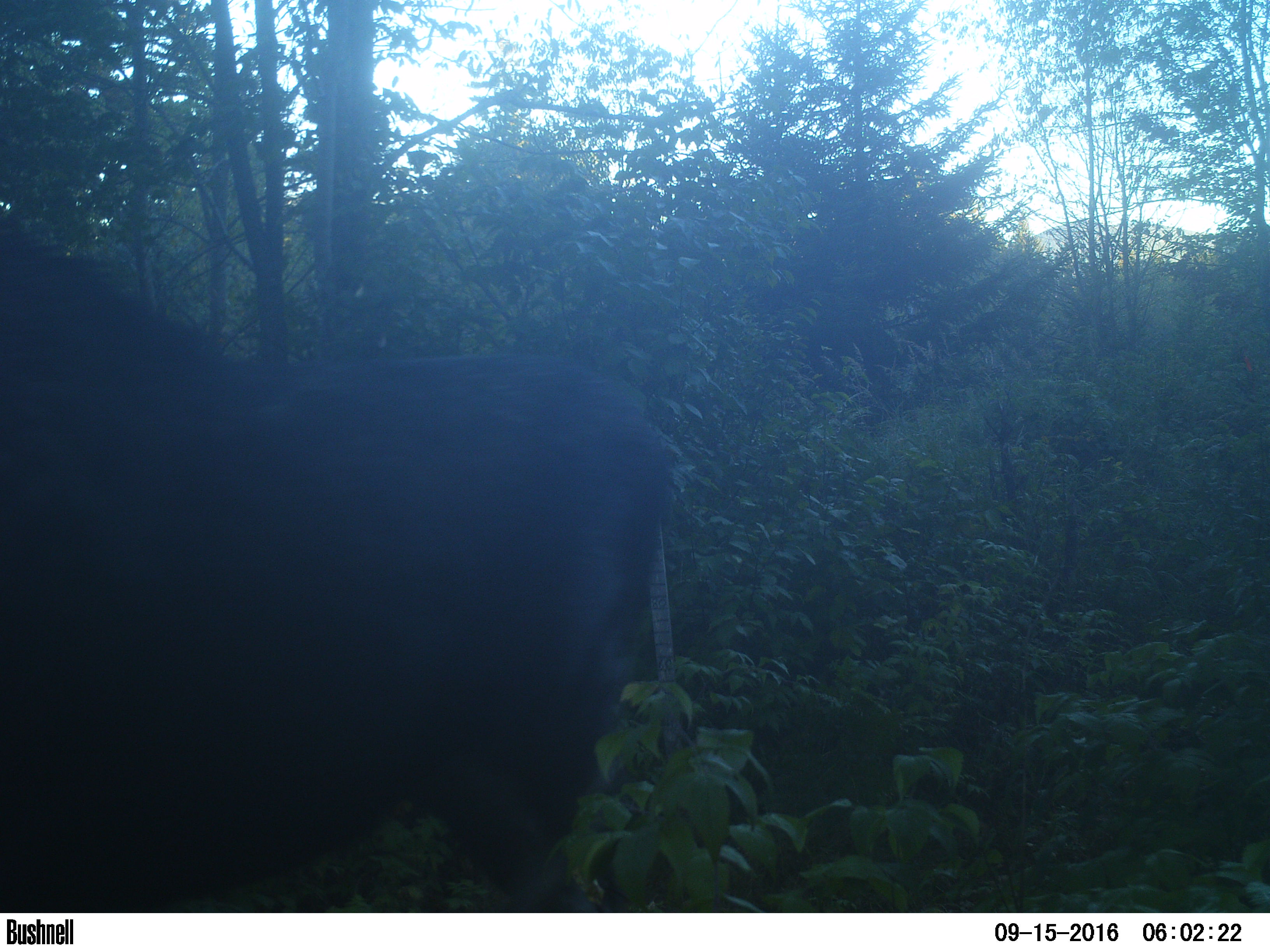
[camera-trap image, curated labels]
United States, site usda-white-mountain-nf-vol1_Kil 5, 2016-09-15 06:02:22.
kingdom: Animalia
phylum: Chordata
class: Mammalia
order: Artiodactyla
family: Cervidae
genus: Alces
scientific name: Alces alces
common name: moose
Moose (Alces alces).